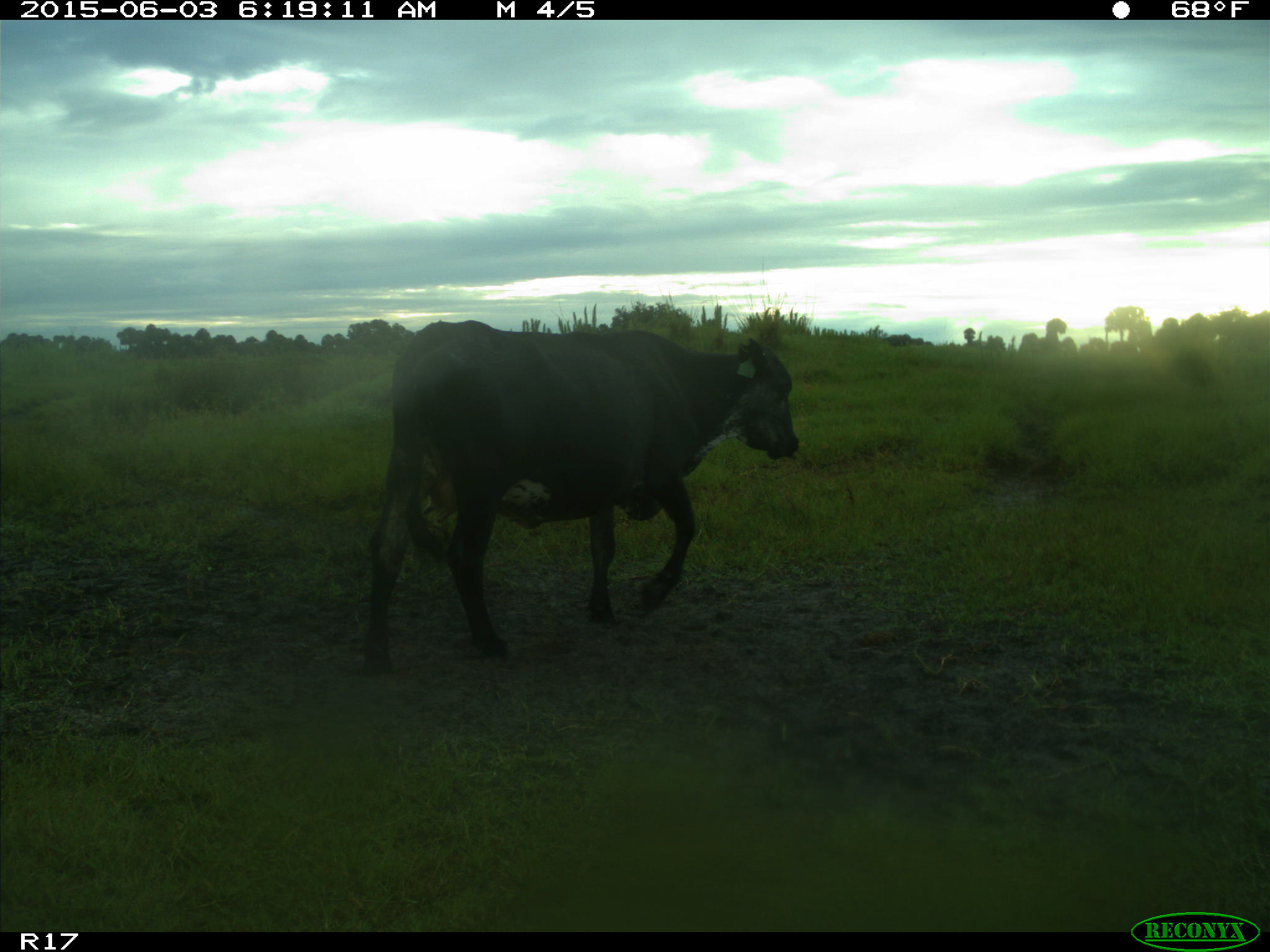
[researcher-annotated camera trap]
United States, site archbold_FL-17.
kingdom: Animalia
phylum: Chordata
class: Mammalia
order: Artiodactyla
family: Bovidae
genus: Bos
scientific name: Bos taurus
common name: domestic cow